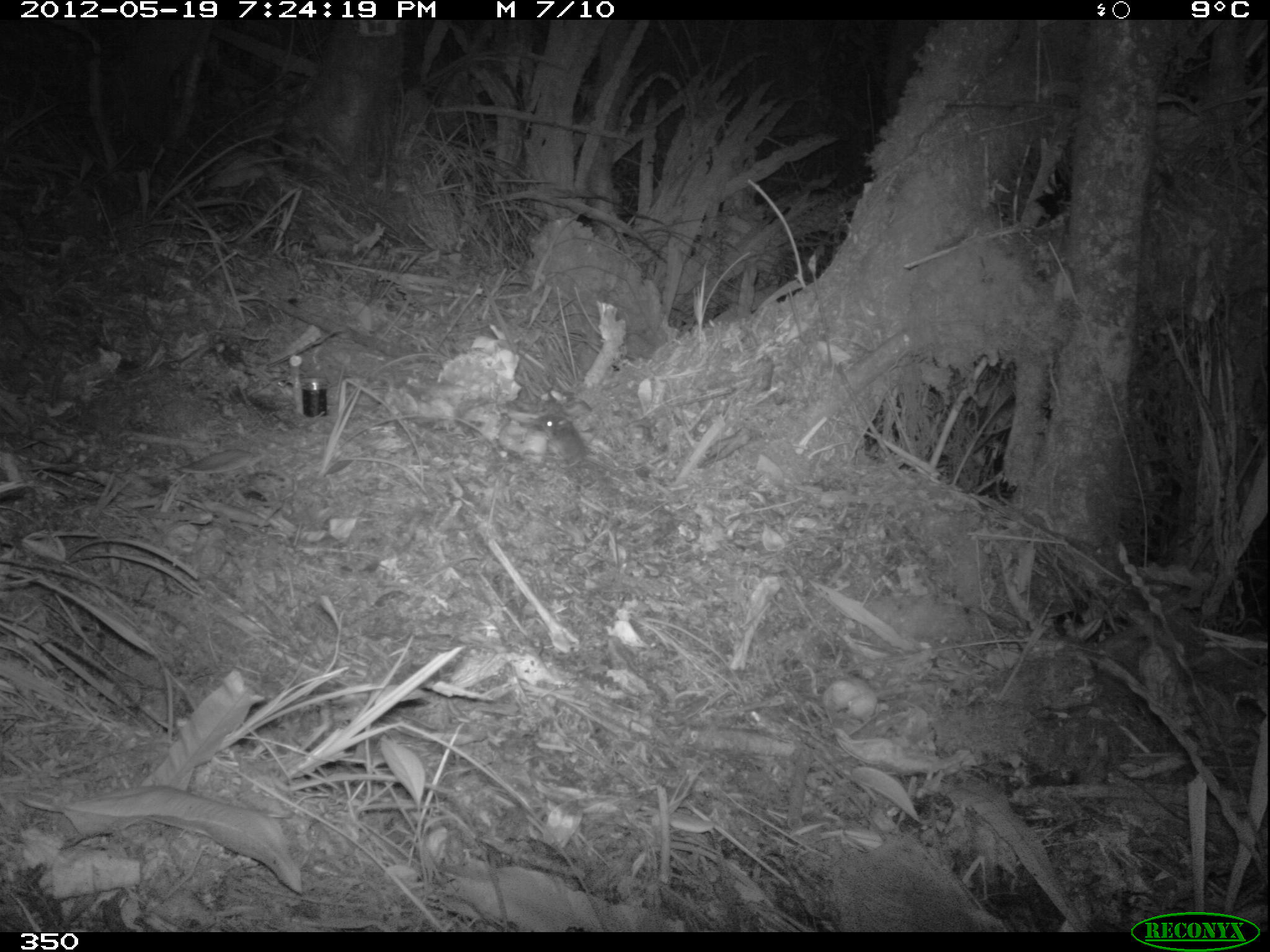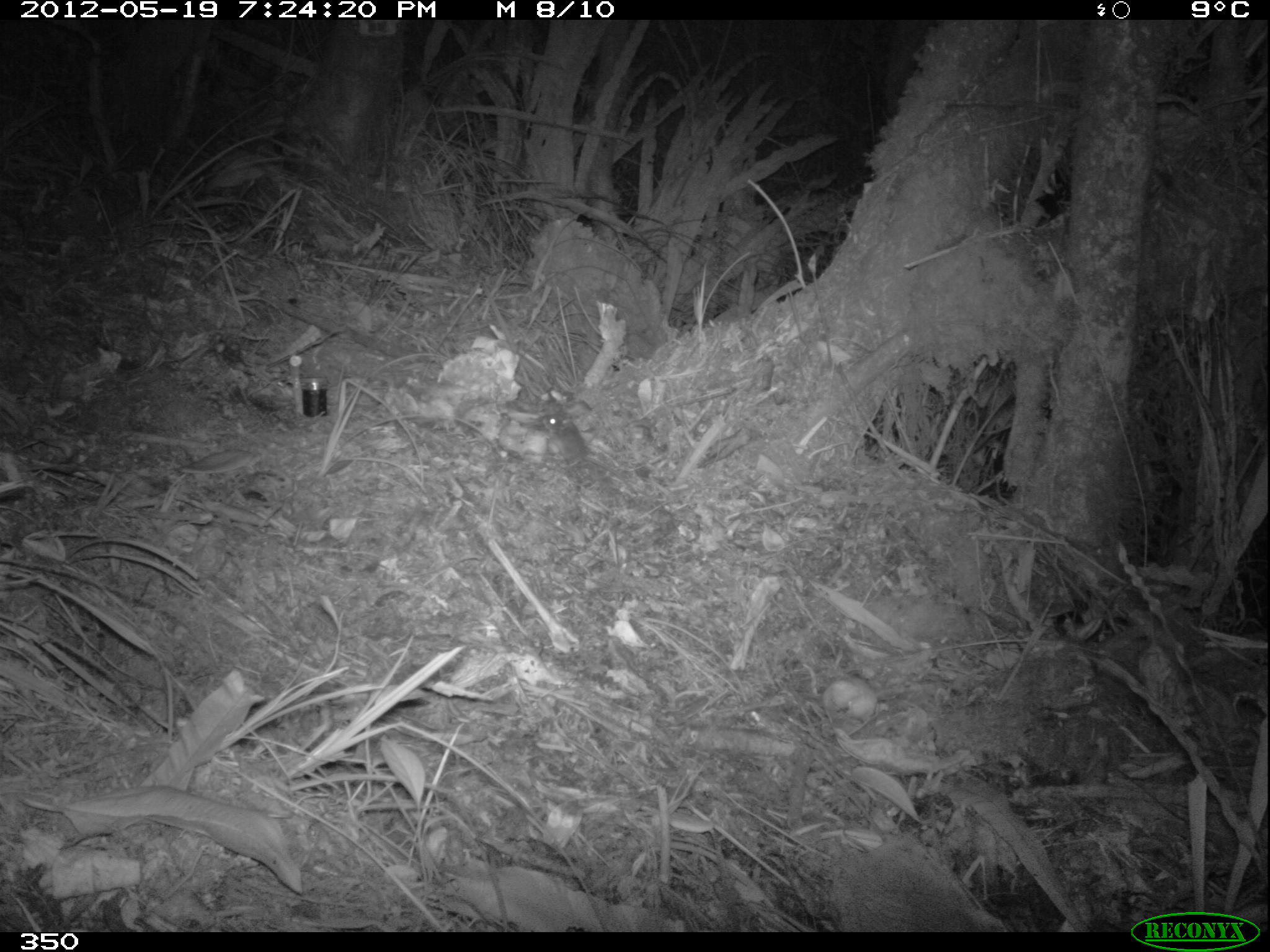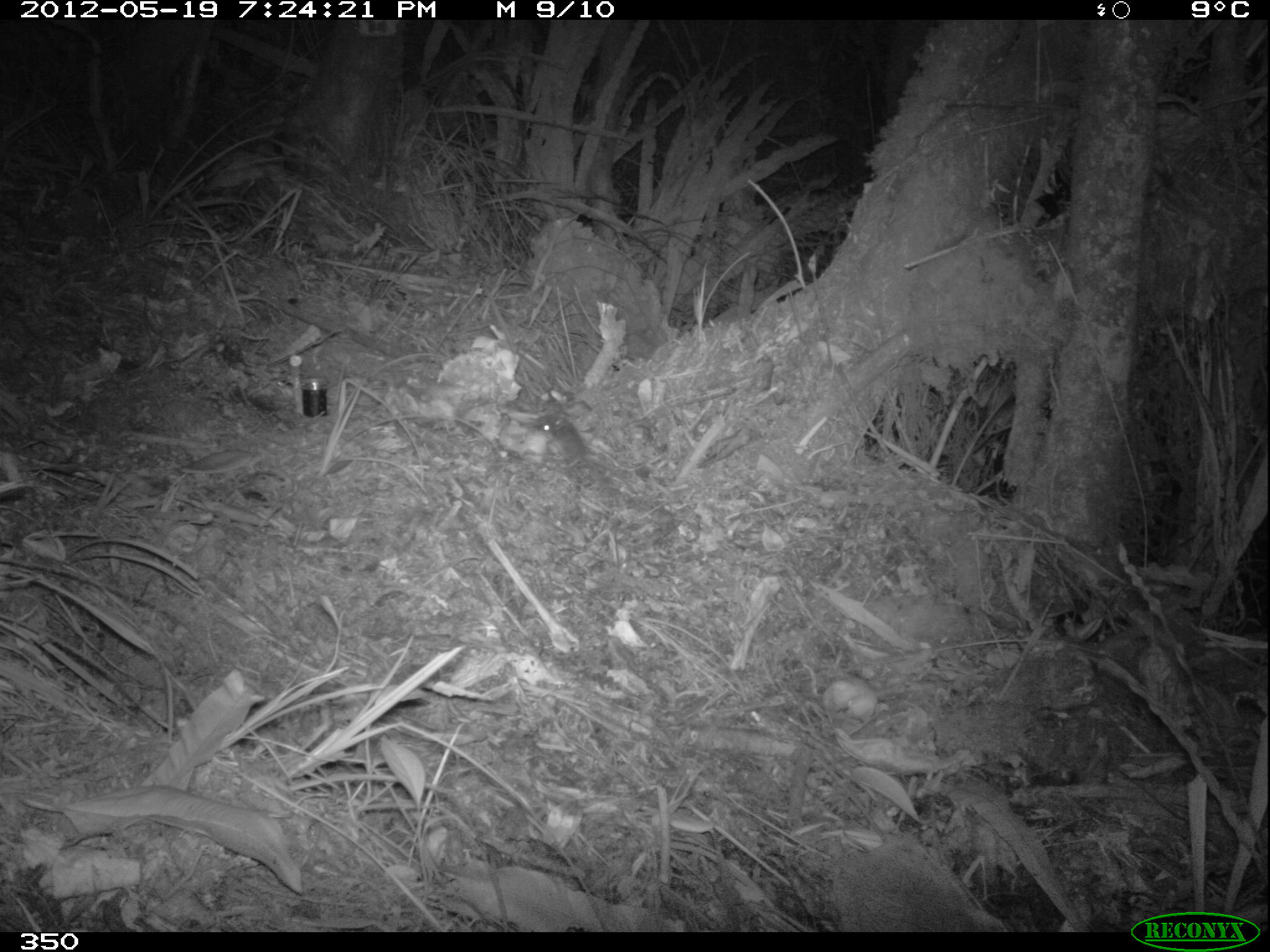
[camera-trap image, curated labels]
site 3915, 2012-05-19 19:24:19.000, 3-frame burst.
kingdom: Animalia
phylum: Chordata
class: Mammalia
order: Rodentia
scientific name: Rodentia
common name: rodents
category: unknown rodent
Unknown rodent (rodents) (Rodentia).